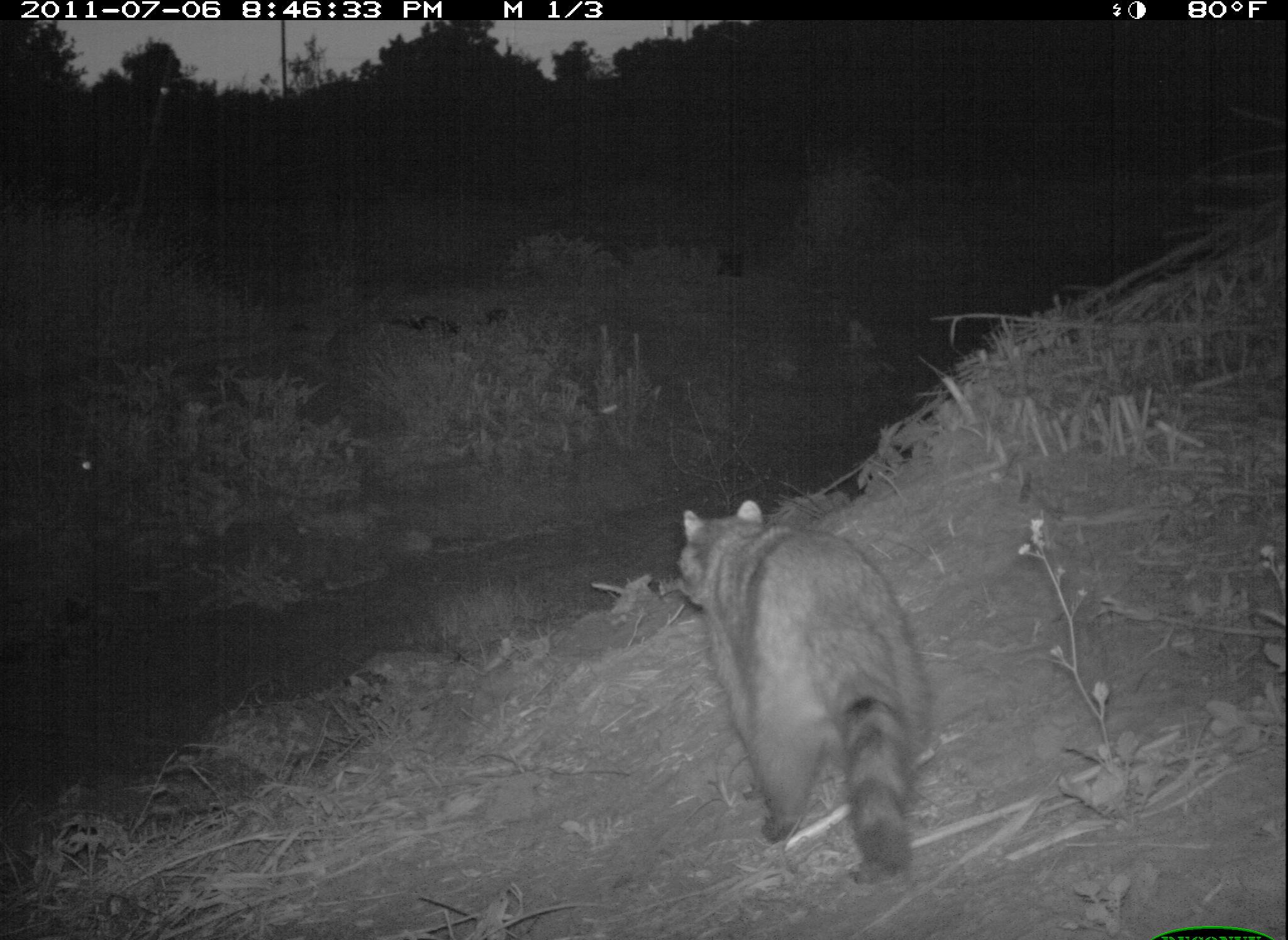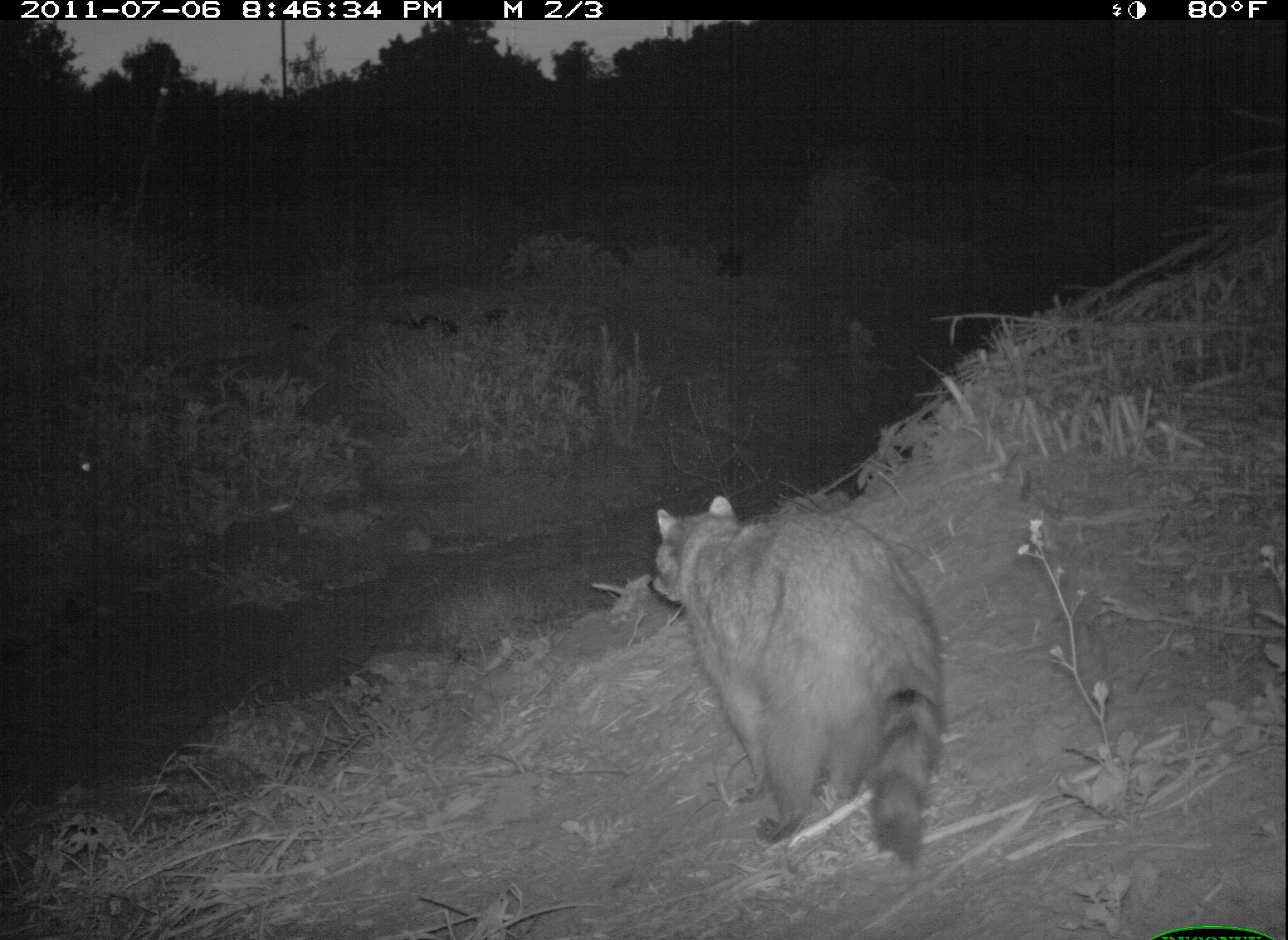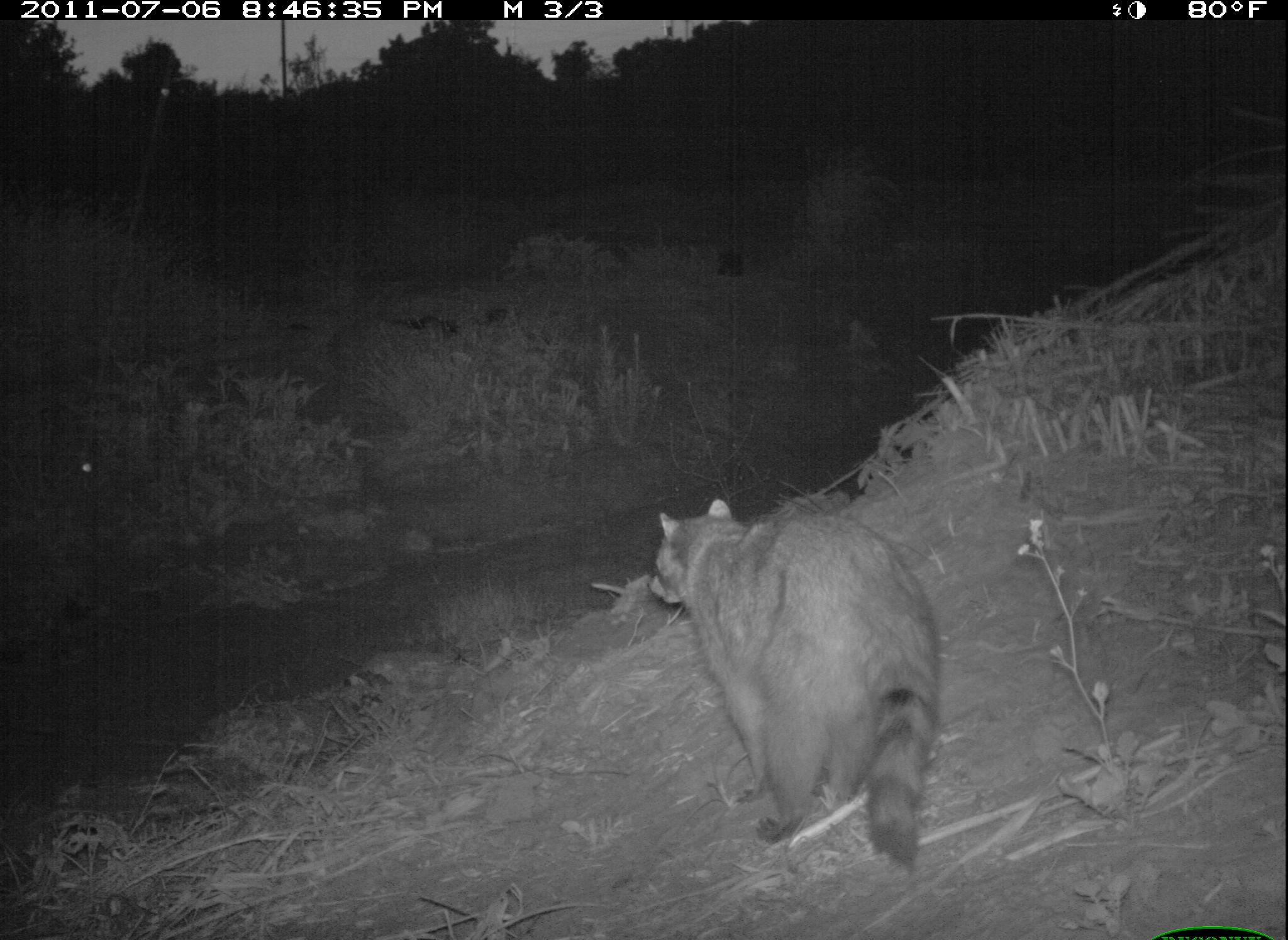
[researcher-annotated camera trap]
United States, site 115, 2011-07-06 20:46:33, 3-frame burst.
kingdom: Animalia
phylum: Chordata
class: Mammalia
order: Carnivora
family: Procyonidae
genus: Procyon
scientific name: Procyon lotor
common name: raccoon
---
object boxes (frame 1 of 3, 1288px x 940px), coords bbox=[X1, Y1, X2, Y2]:
raccoon: bbox=[675, 494, 939, 883]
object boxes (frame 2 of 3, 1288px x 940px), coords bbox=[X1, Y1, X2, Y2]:
raccoon: bbox=[646, 494, 953, 868]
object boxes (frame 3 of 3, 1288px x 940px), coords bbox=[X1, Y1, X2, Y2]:
raccoon: bbox=[641, 494, 953, 886]